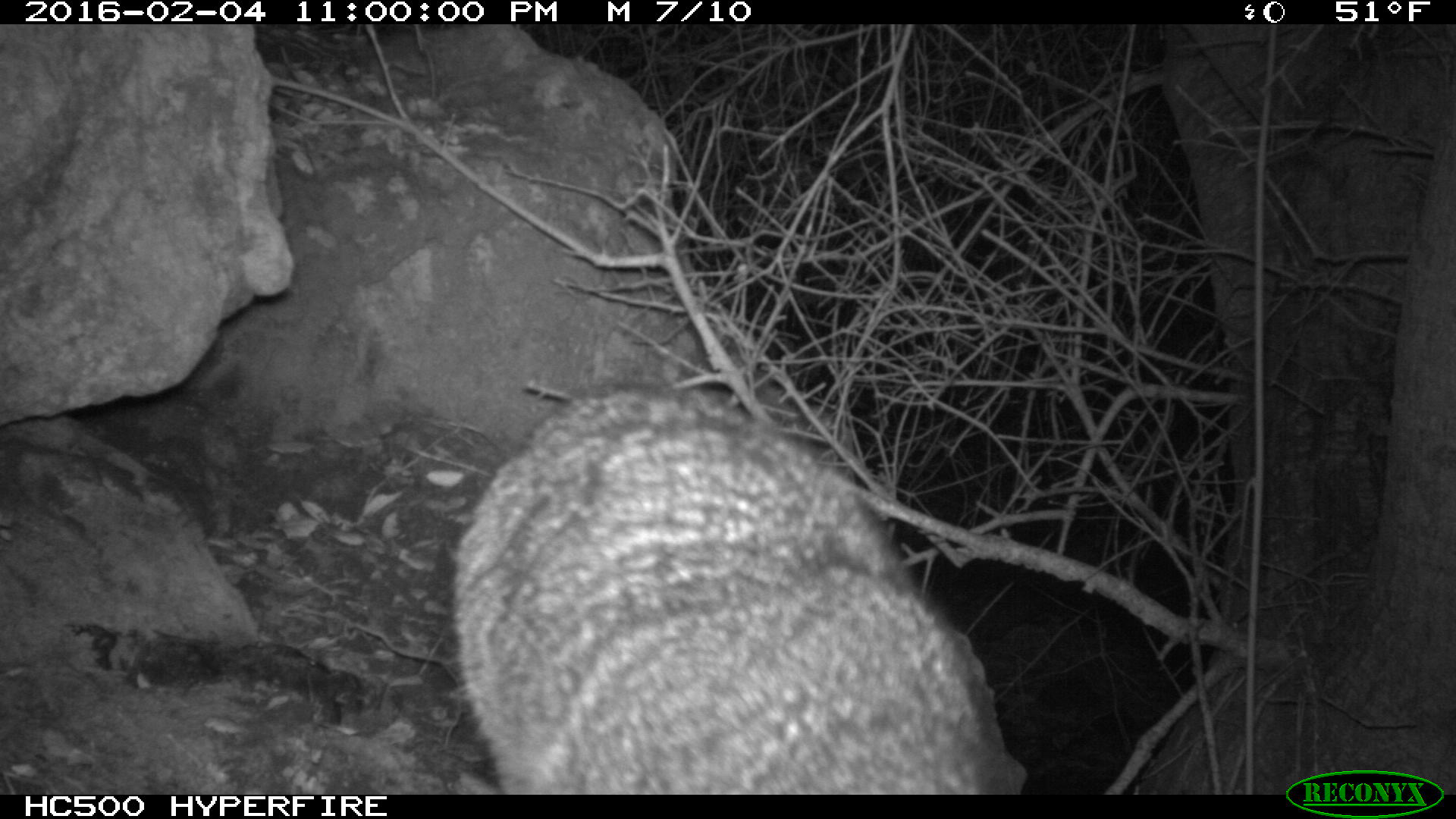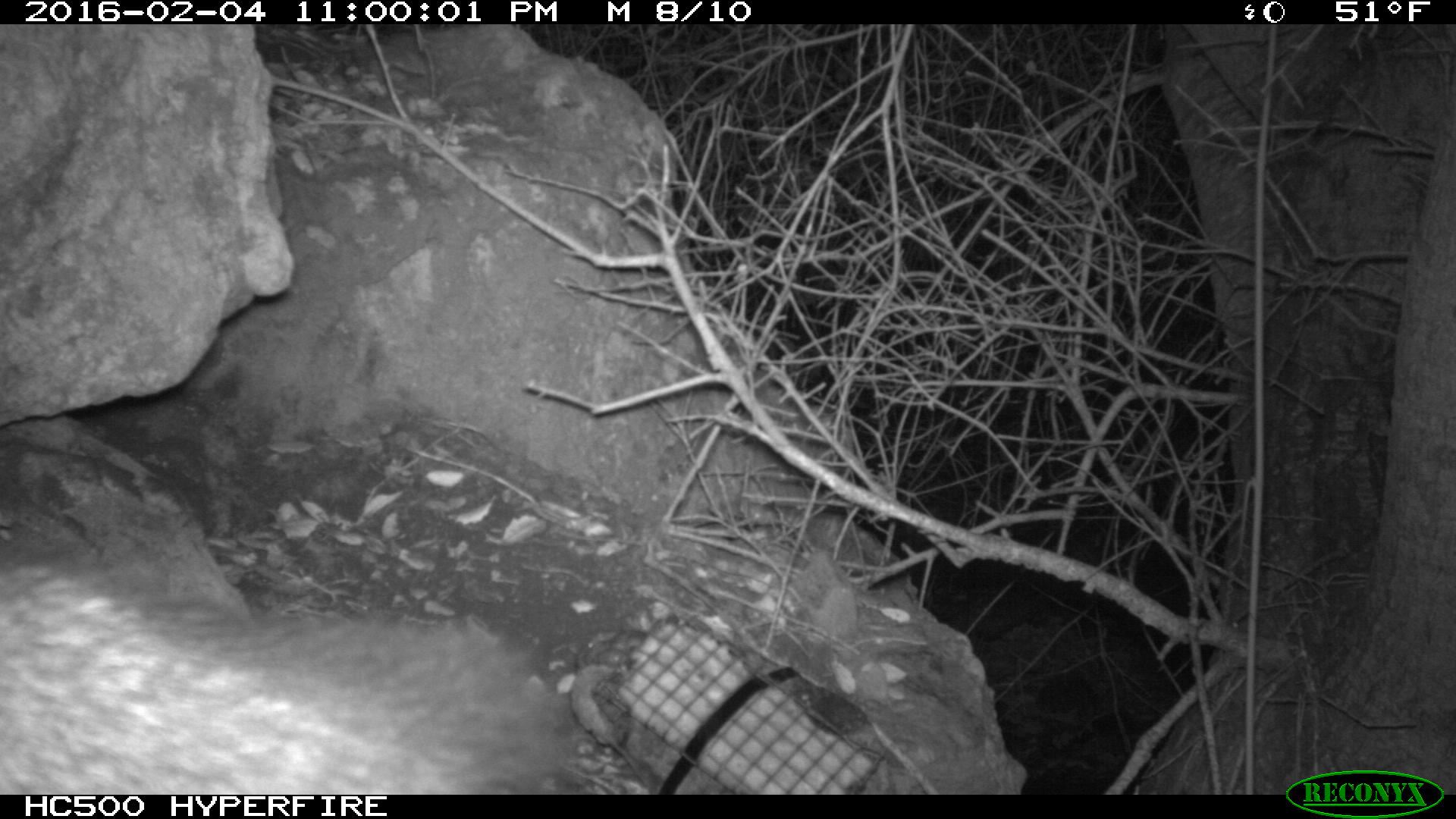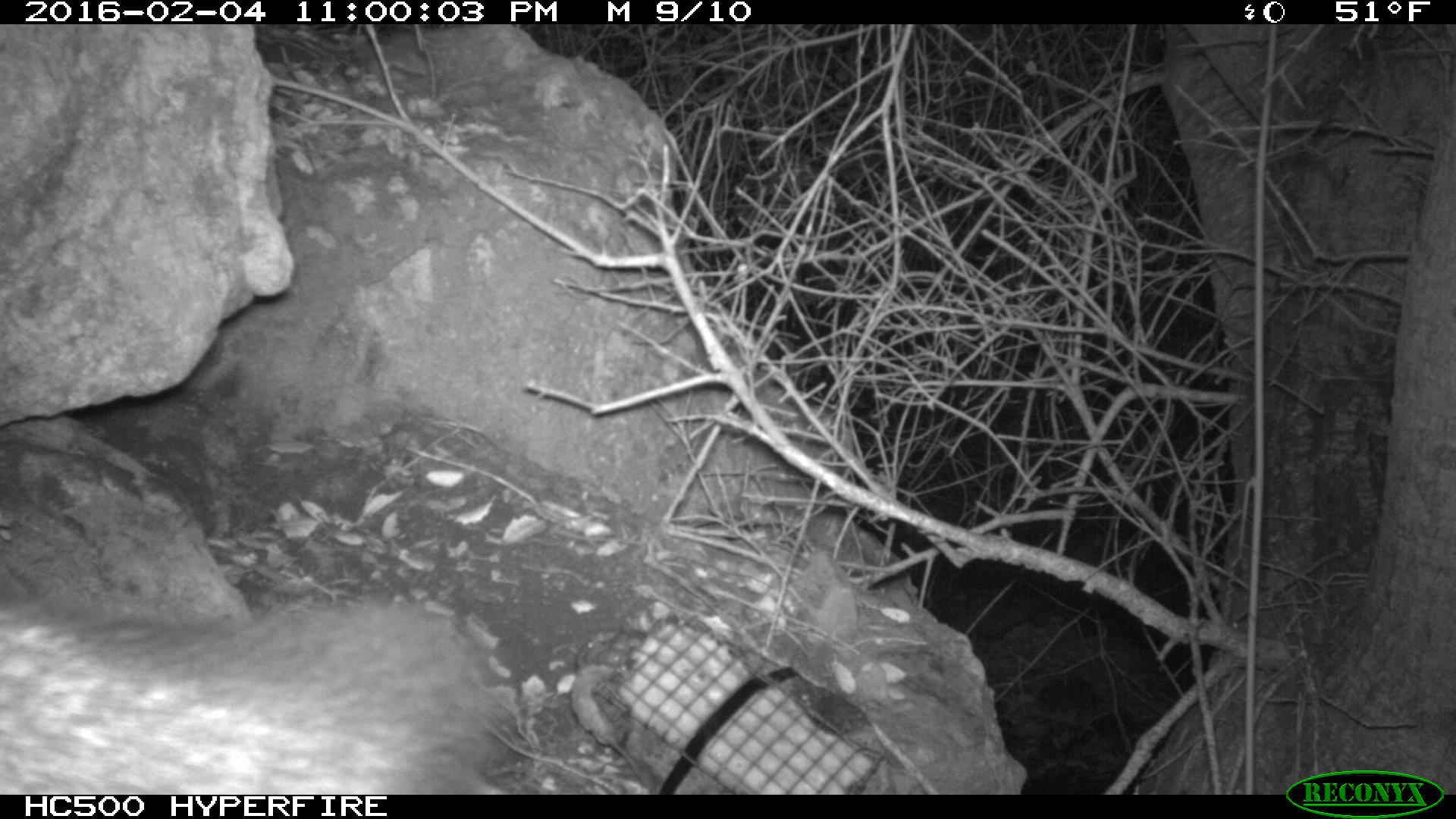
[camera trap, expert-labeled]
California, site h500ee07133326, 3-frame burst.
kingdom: Animalia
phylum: Chordata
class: Mammalia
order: Carnivora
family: Canidae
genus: Urocyon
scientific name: Urocyon littoralis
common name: island fox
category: fox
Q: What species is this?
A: Fox (island fox) (Urocyon littoralis).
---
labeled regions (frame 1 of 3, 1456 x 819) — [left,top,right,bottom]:
fox: [448,383,982,793]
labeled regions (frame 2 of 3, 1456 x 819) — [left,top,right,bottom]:
fox: [0,535,577,792]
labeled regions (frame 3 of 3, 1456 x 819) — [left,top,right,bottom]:
fox: [0,594,491,794]